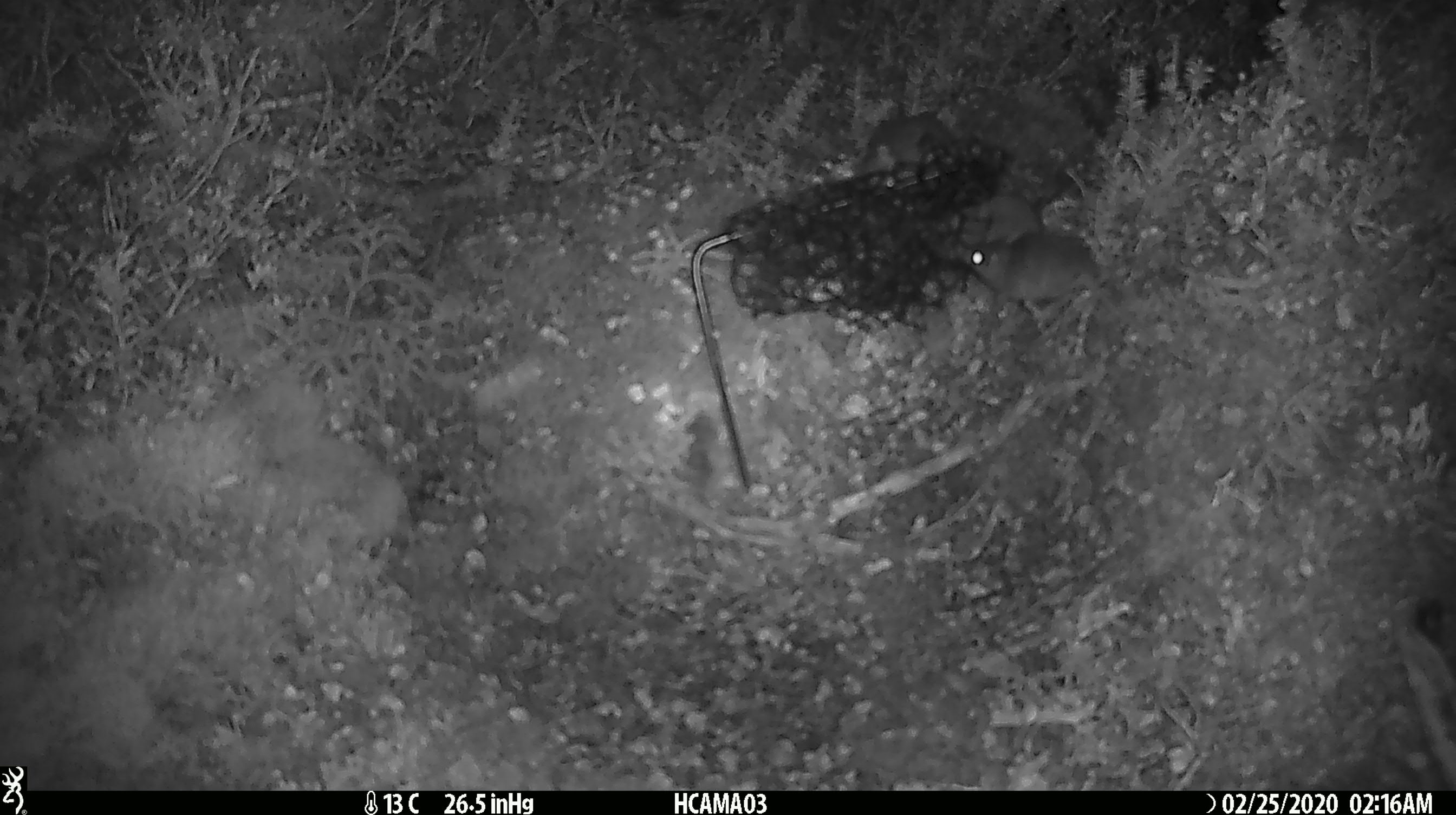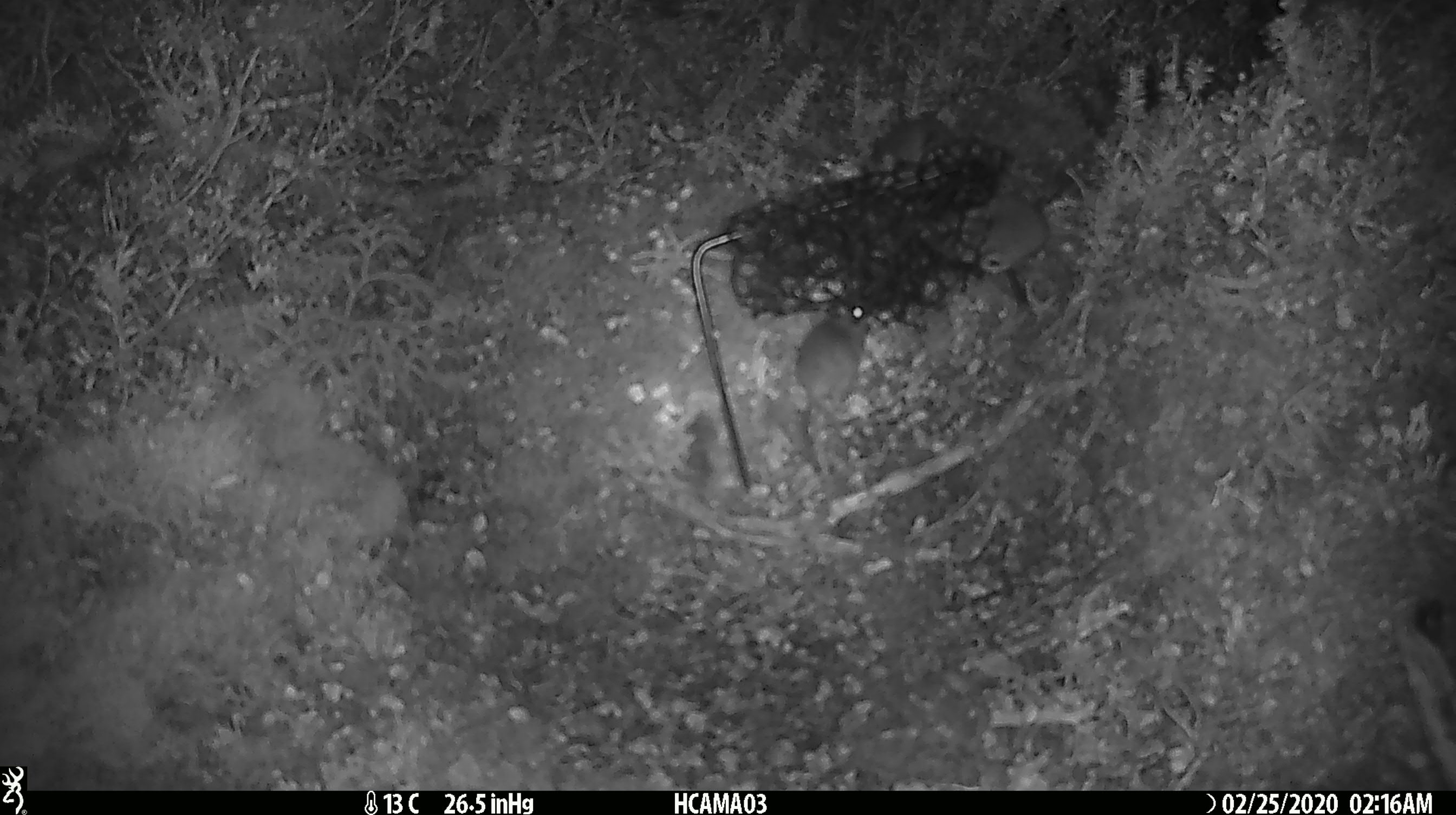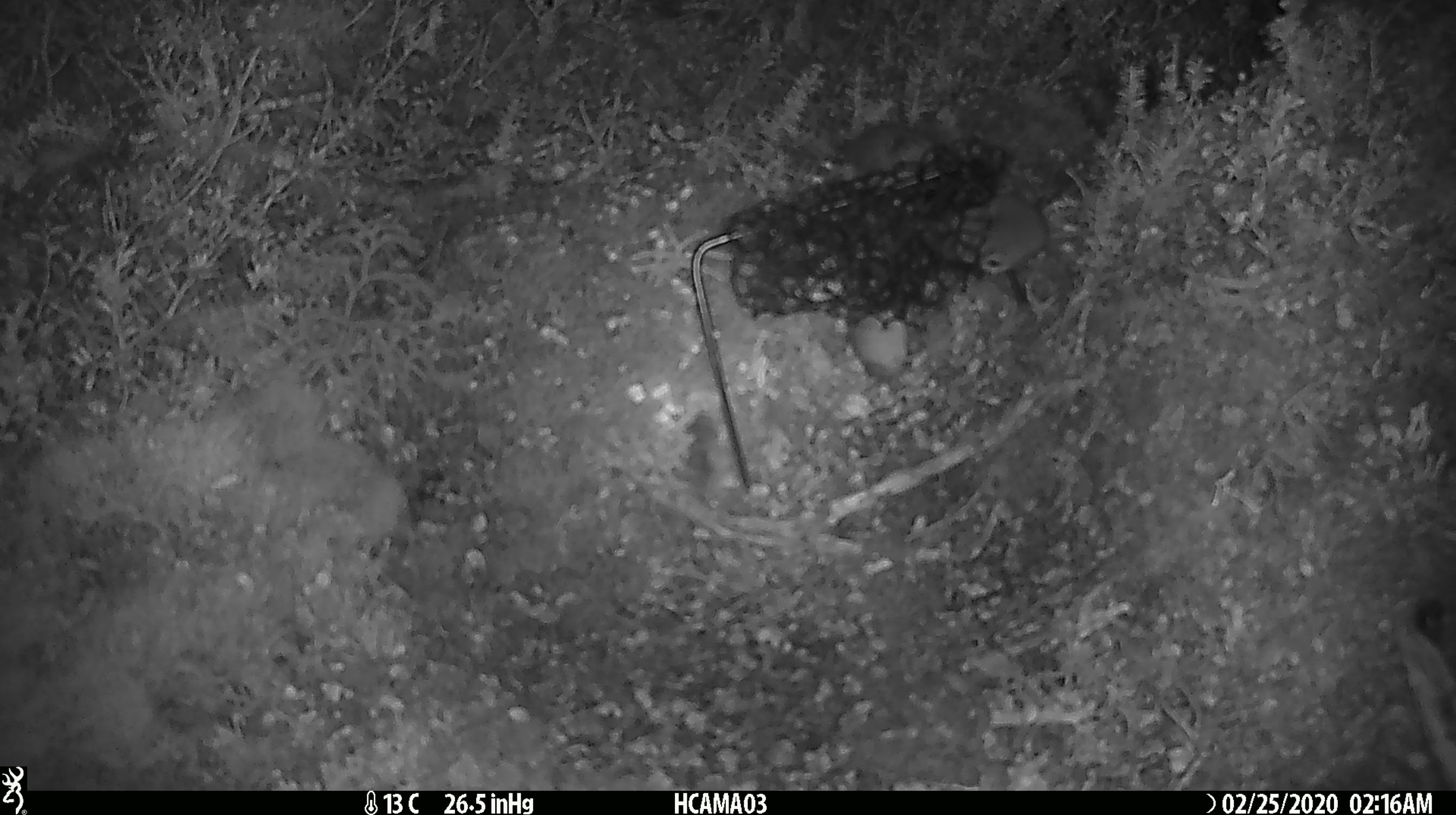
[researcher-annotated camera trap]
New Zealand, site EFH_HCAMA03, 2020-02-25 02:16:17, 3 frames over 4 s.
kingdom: Animalia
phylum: Chordata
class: Mammalia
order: Rodentia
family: Muridae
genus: Mus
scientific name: Mus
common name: mouse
Mouse (Mus).